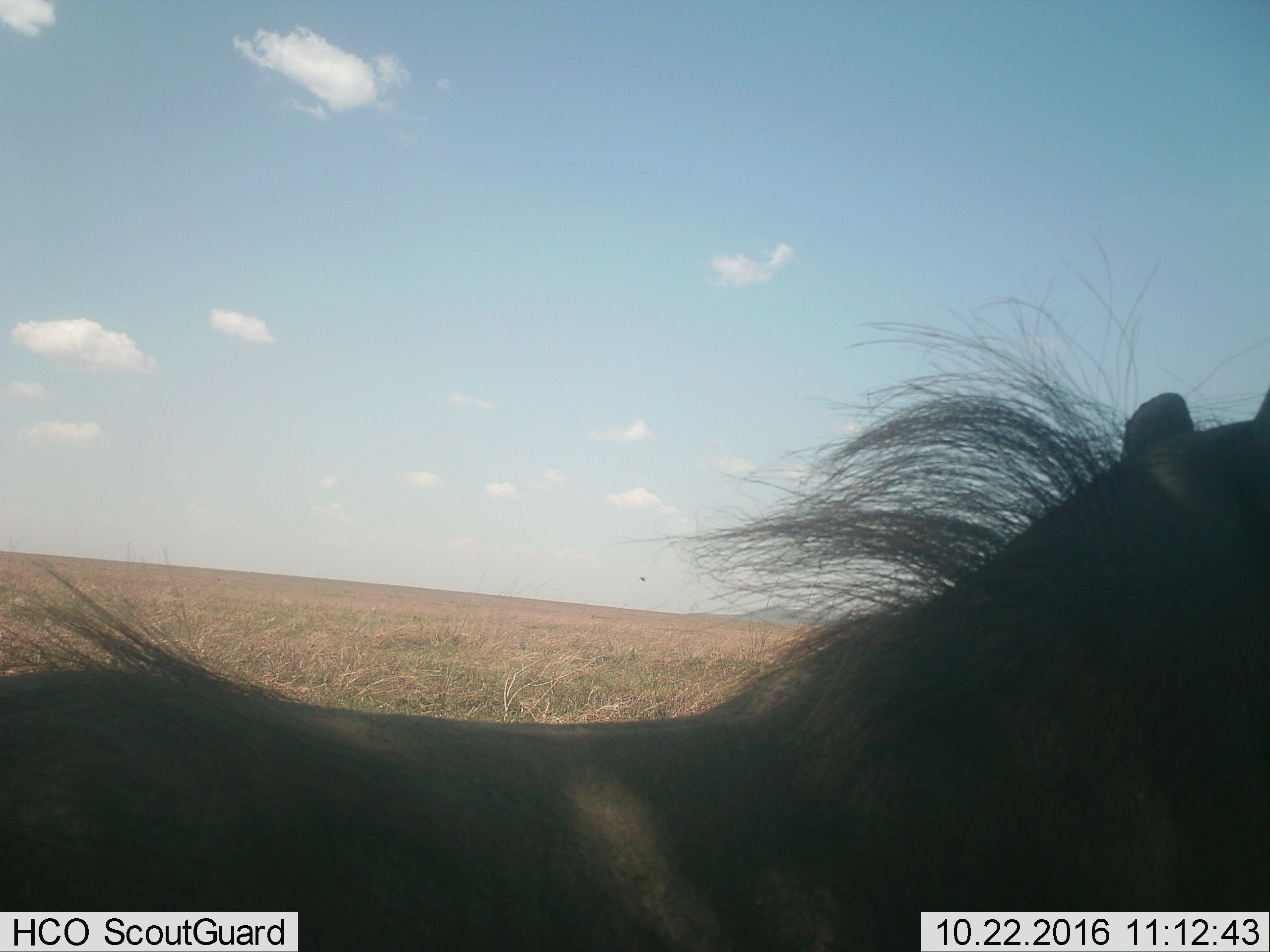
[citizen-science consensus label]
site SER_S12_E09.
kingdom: Animalia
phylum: Chordata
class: Mammalia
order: Artiodactyla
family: Suidae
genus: Phacochoerus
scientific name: Phacochoerus africanus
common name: warthog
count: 1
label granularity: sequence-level